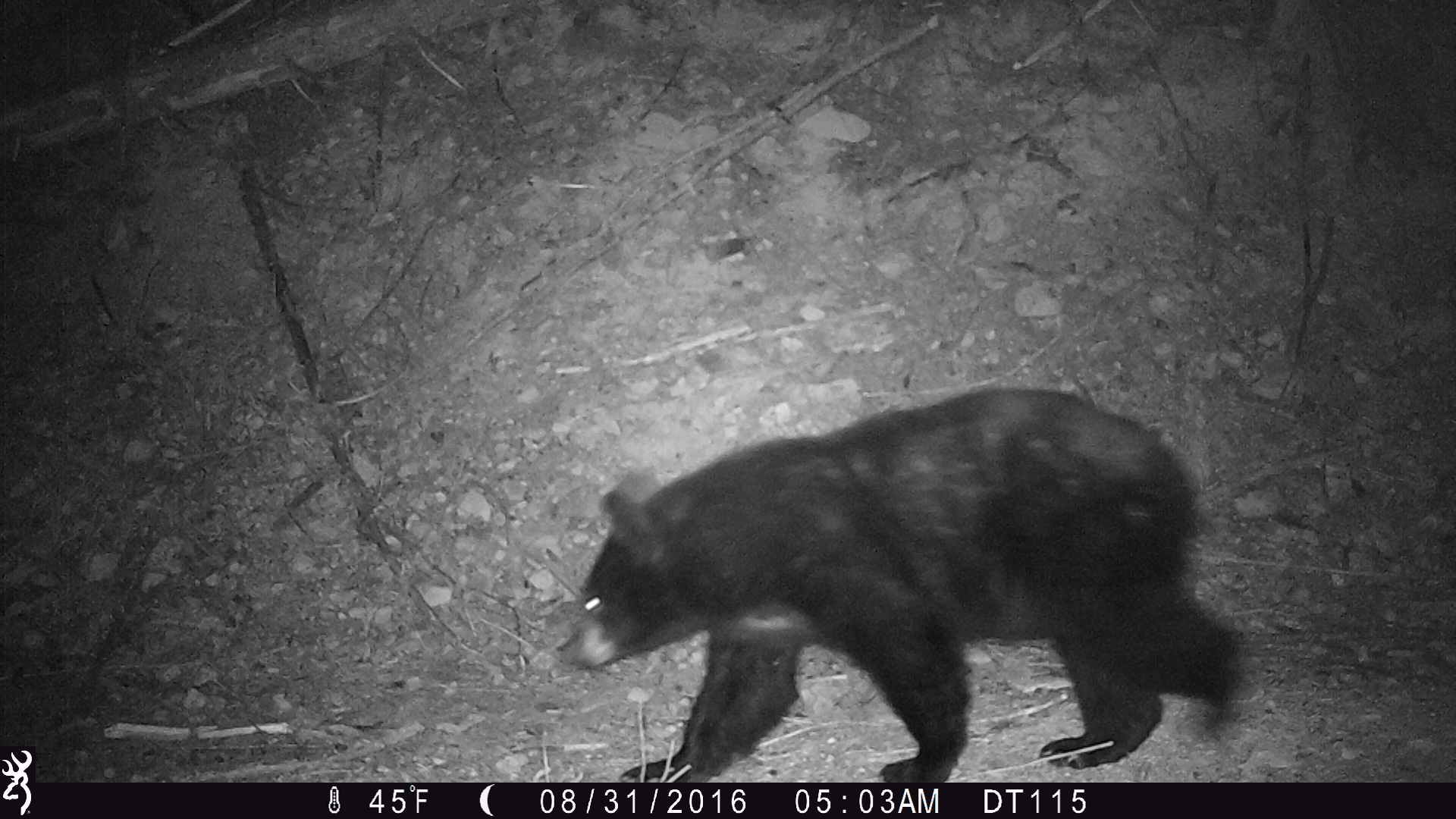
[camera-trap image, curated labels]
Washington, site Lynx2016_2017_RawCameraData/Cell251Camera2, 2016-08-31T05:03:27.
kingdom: Animalia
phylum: Chordata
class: Mammalia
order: Carnivora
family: Ursidae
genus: Ursus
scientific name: Ursus americanus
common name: american black bear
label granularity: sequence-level